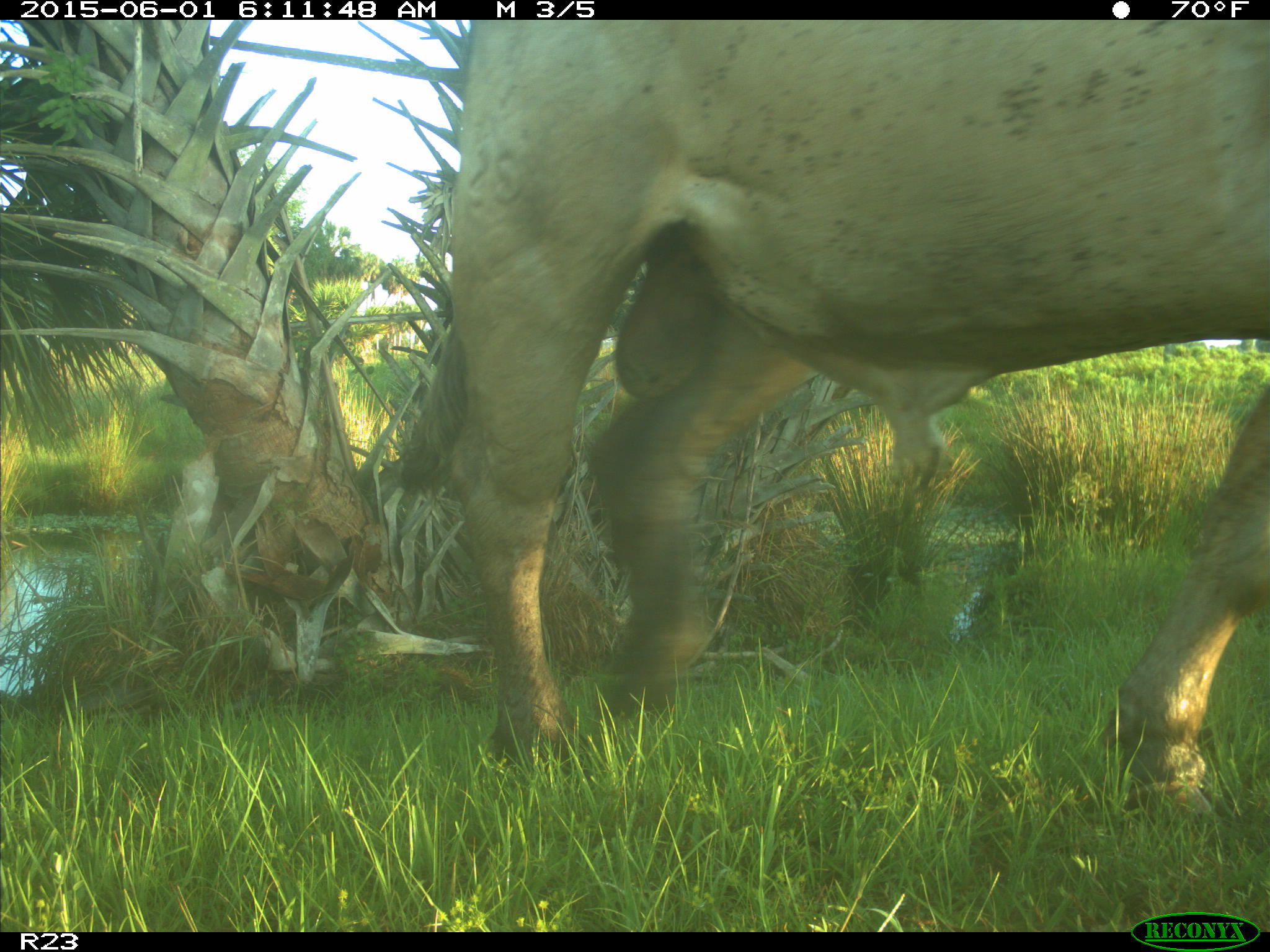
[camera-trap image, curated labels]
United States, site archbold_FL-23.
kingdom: Animalia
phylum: Chordata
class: Mammalia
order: Artiodactyla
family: Bovidae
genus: Bos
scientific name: Bos taurus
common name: domestic cow